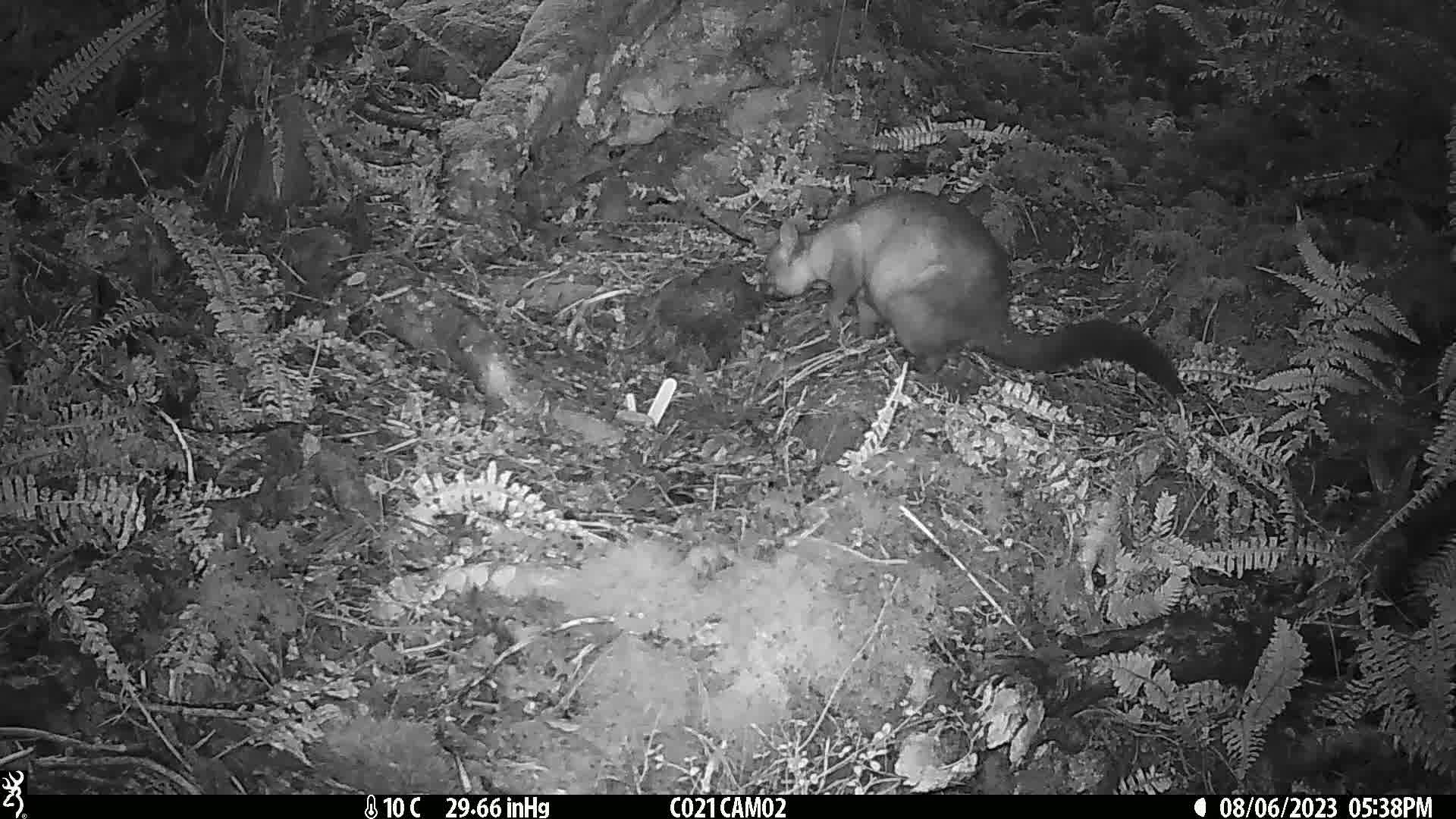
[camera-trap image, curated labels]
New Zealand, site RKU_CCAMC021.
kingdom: Animalia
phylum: Chordata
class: Mammalia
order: Diprotodontia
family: Phalangeridae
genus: Trichosurus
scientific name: Trichosurus vulpecula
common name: common brushtail possum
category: possum